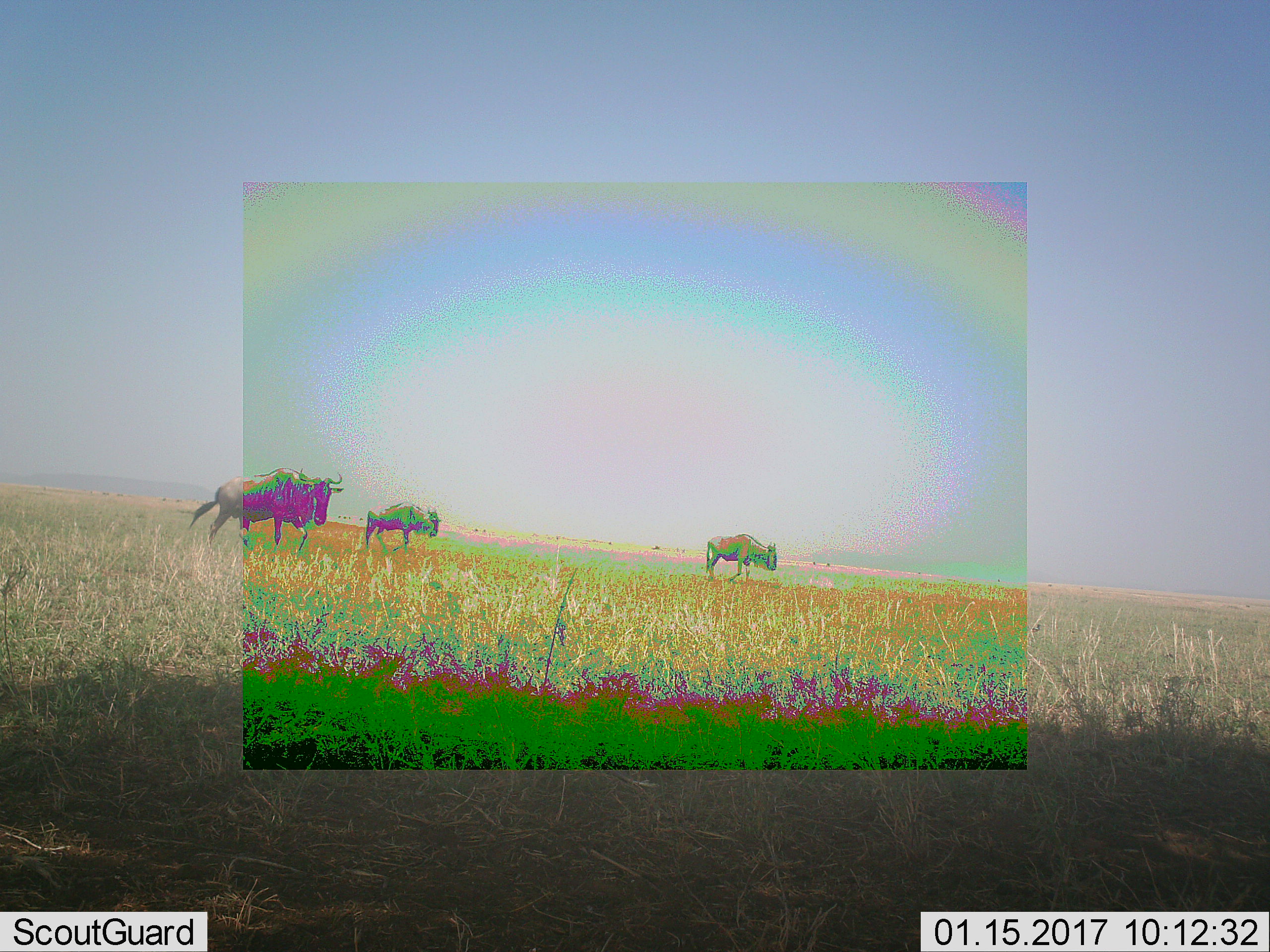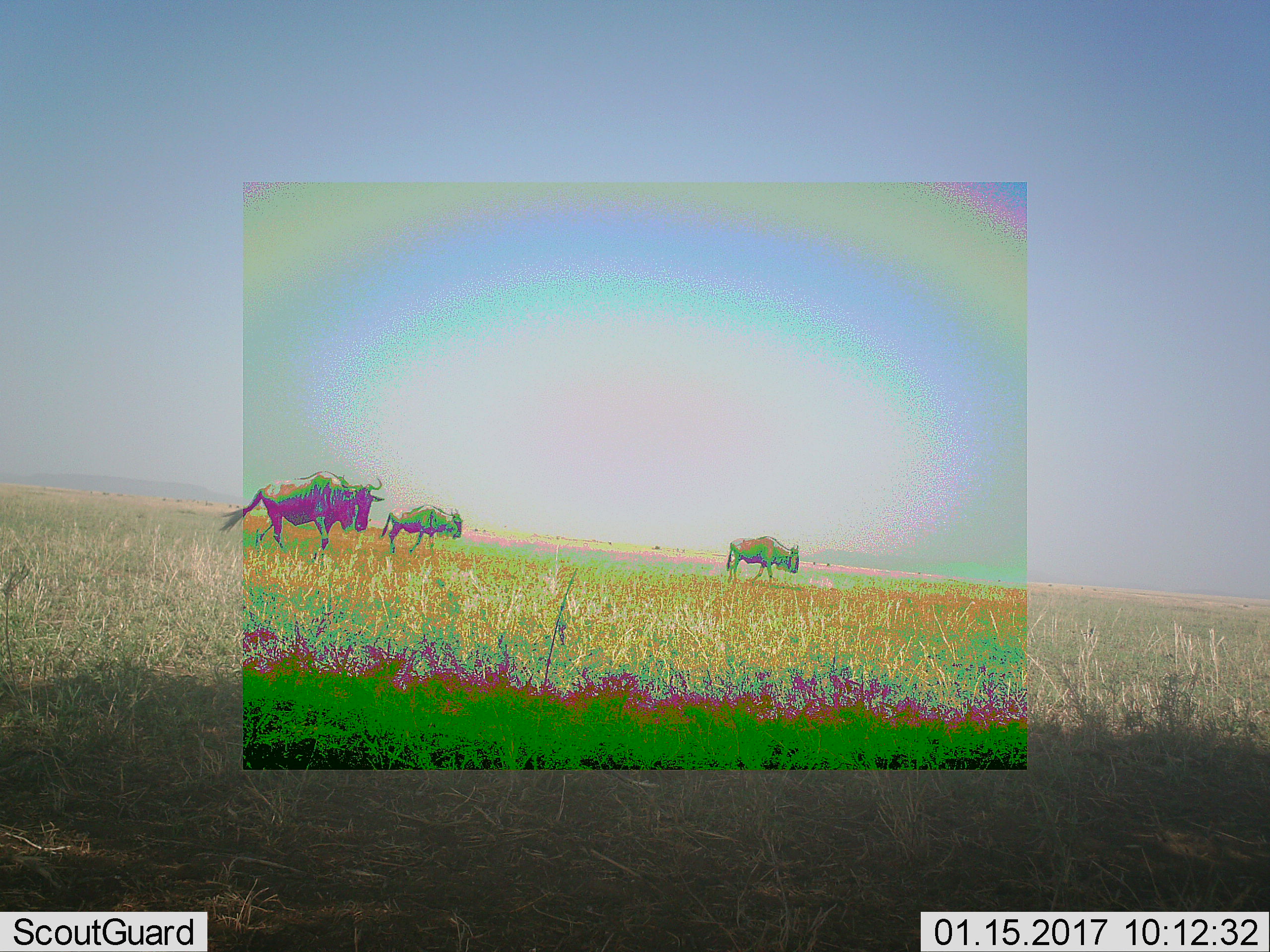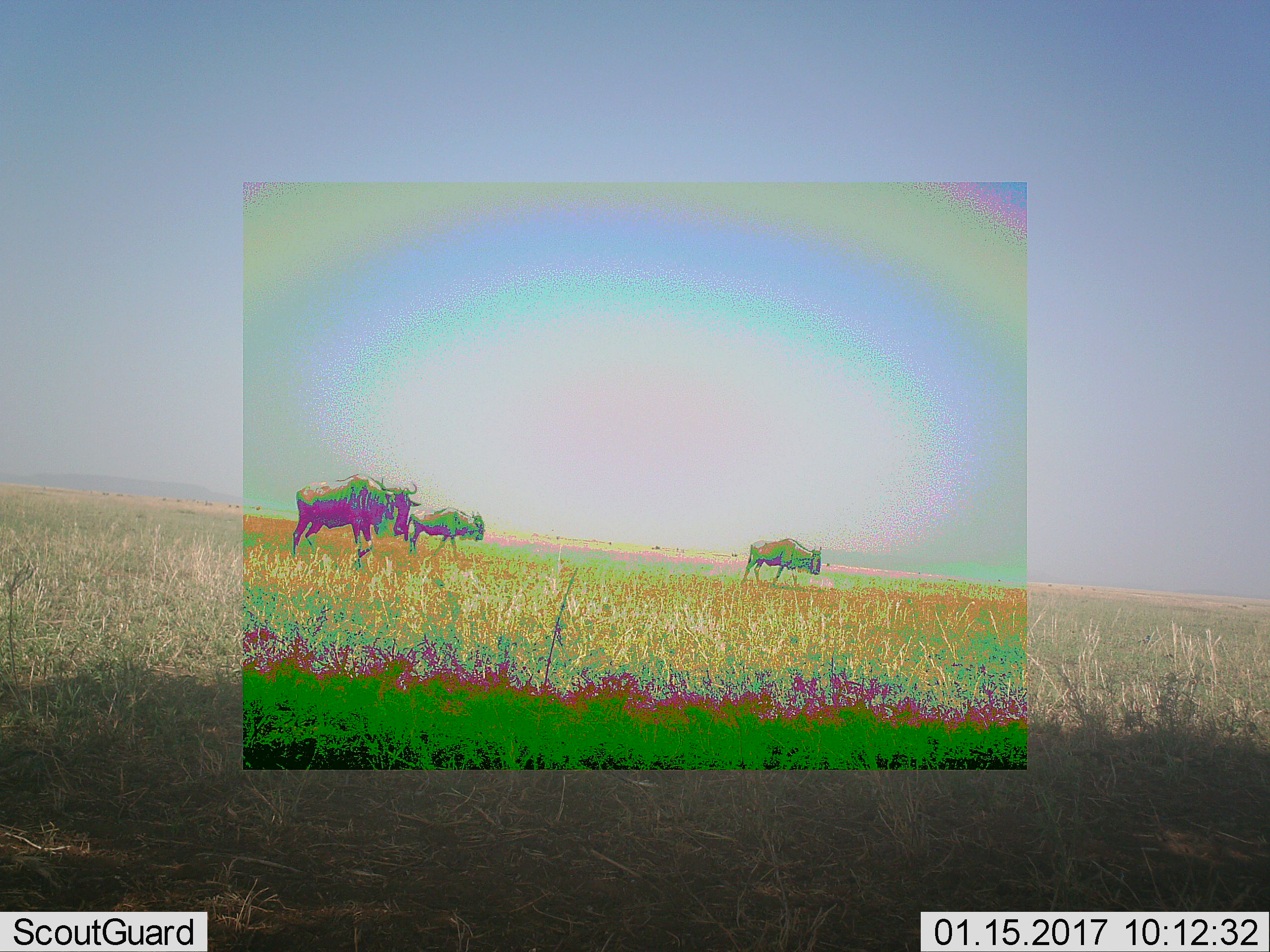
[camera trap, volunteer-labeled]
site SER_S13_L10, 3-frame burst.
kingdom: Animalia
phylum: Chordata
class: Mammalia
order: Artiodactyla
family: Bovidae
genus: Connochaetes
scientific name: Connochaetes taurinus taurinus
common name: blue wildebeest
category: wildebeestblue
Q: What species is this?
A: Wildebeestblue (blue wildebeest) (Connochaetes taurinus taurinus).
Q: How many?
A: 3.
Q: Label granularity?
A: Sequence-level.